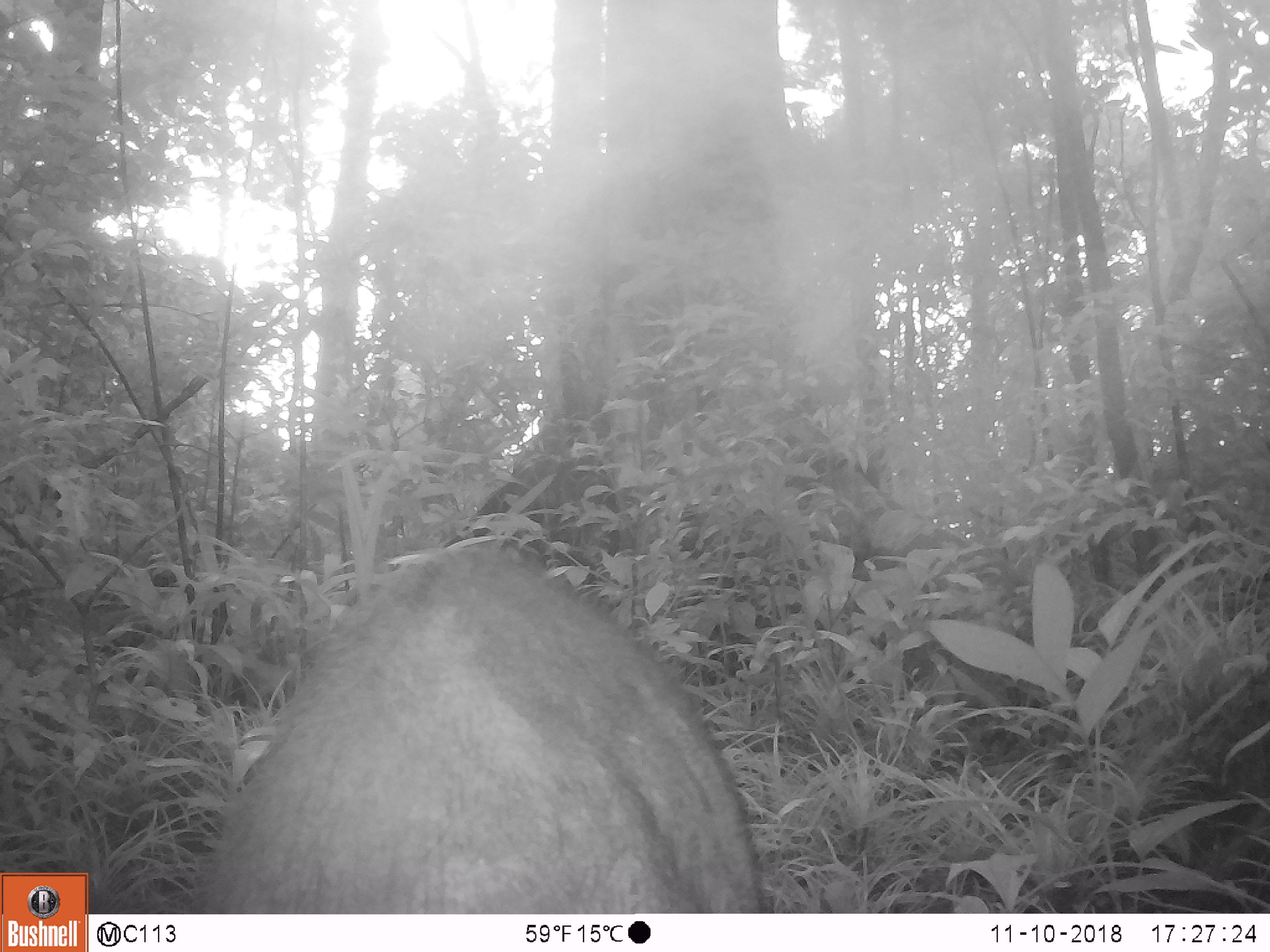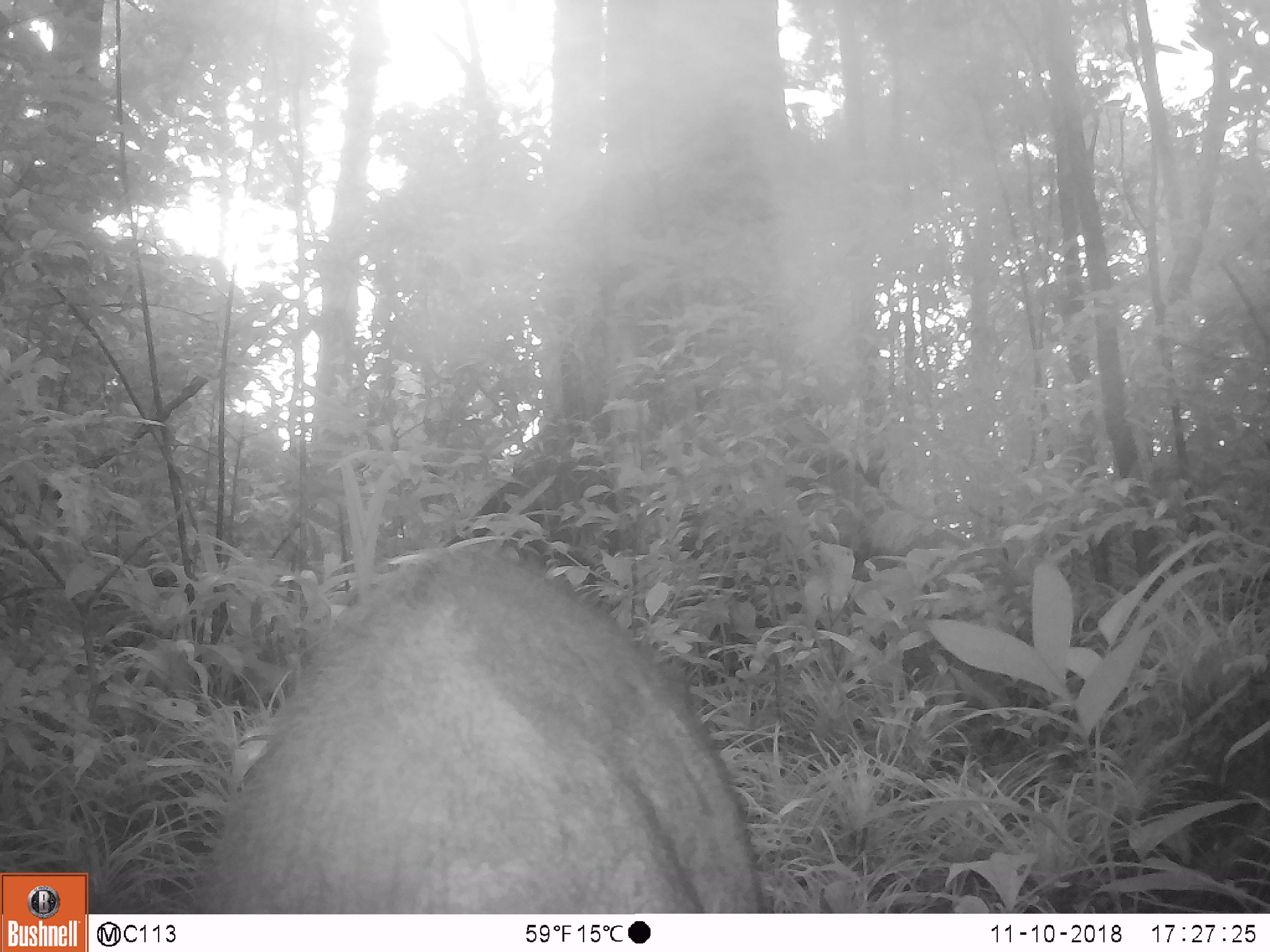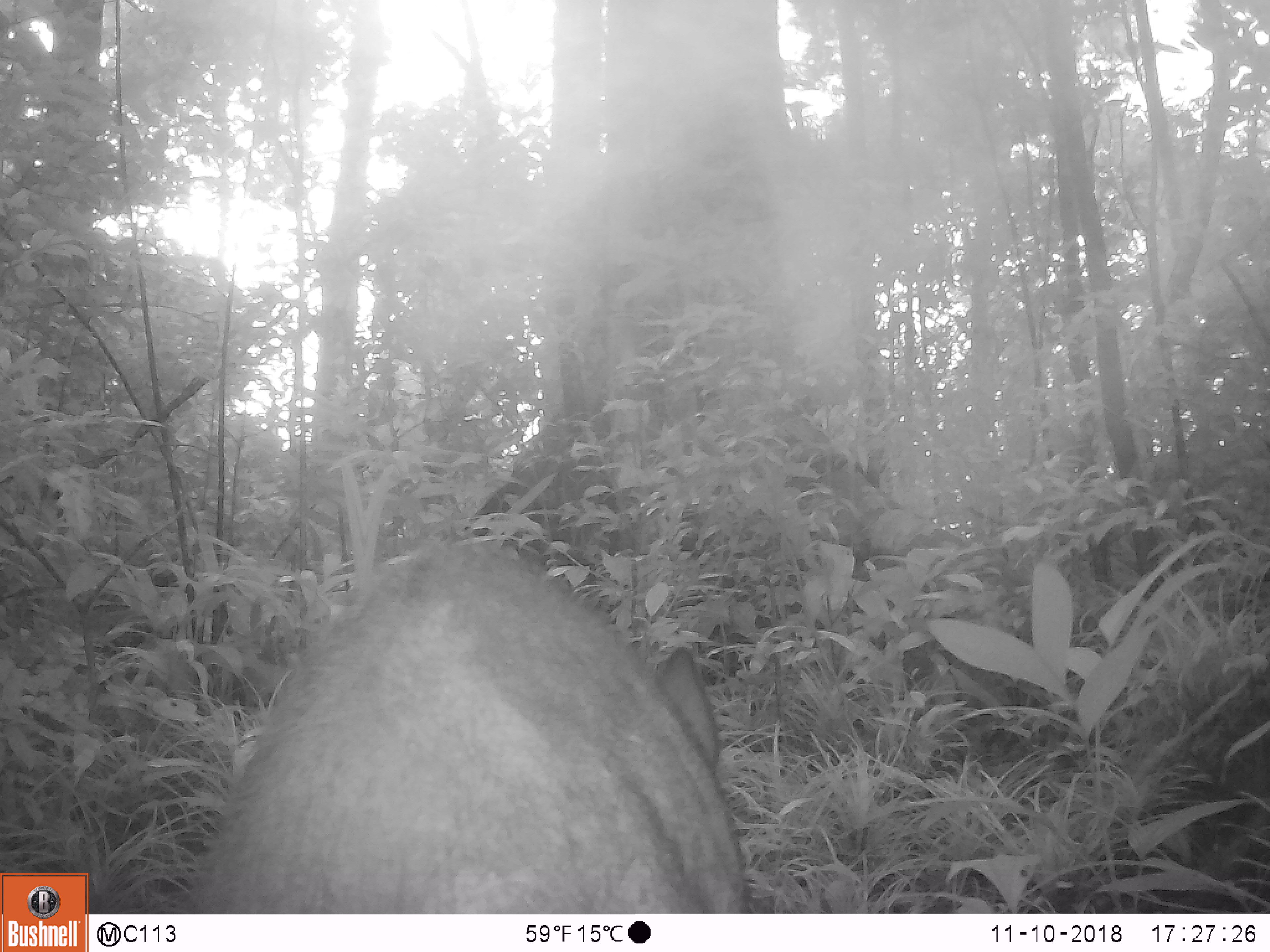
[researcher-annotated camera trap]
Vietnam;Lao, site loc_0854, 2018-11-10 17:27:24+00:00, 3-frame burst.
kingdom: Animalia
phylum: Chordata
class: Mammalia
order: Artiodactyla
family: Suidae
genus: Sus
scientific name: Sus scrofa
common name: eurasian wild pig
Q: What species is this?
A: Eurasian wild pig (Sus scrofa).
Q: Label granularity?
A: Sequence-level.